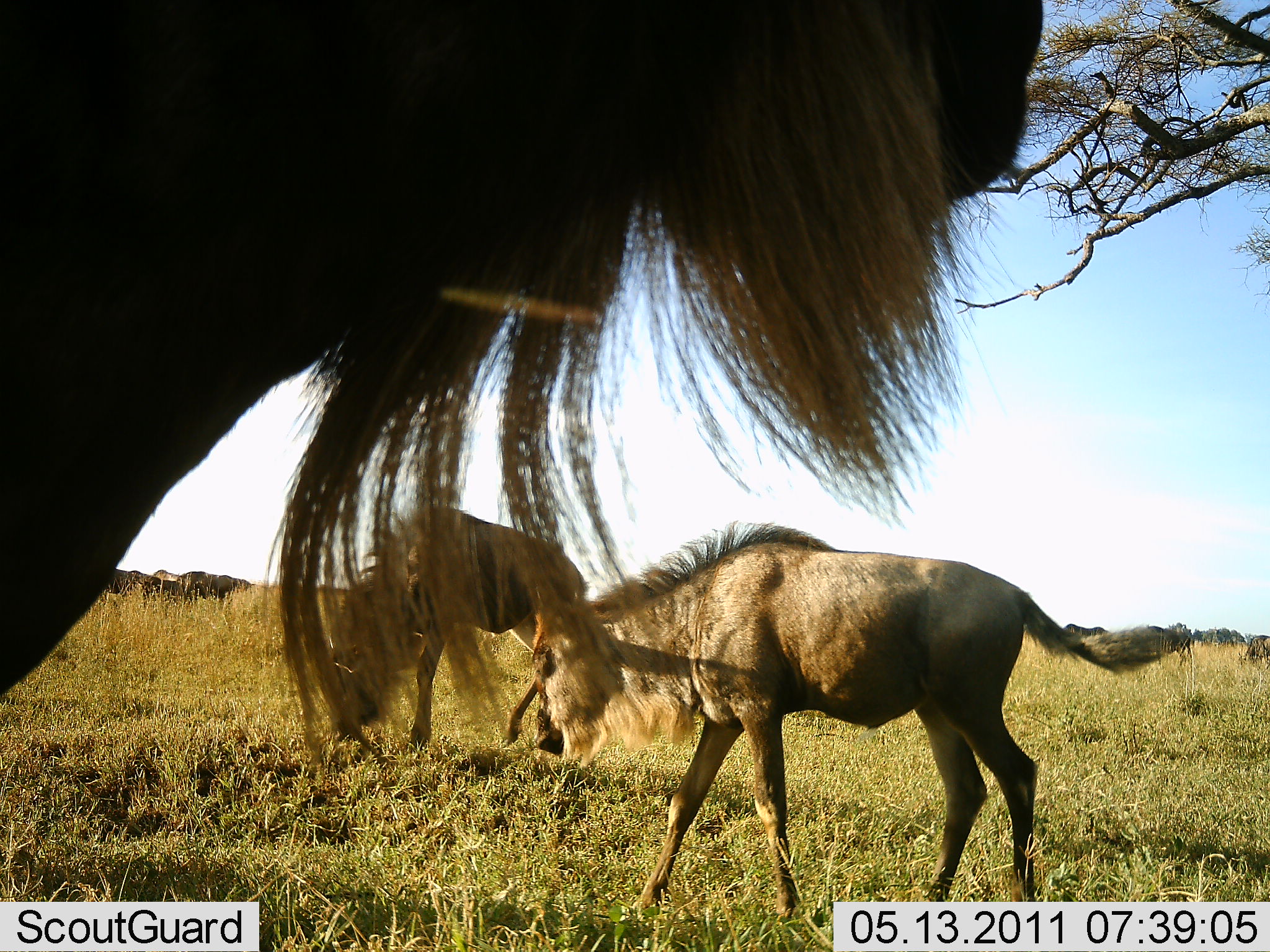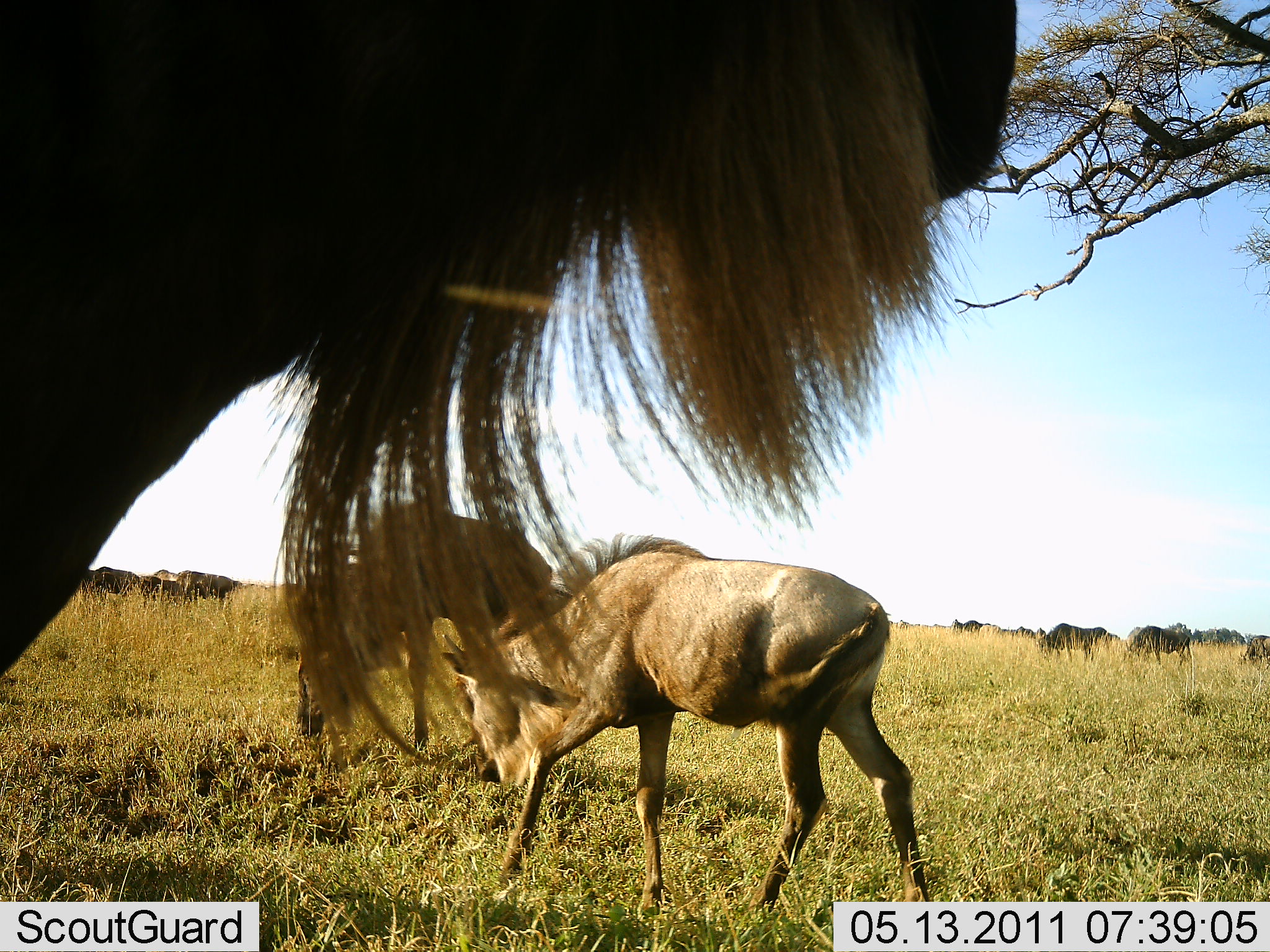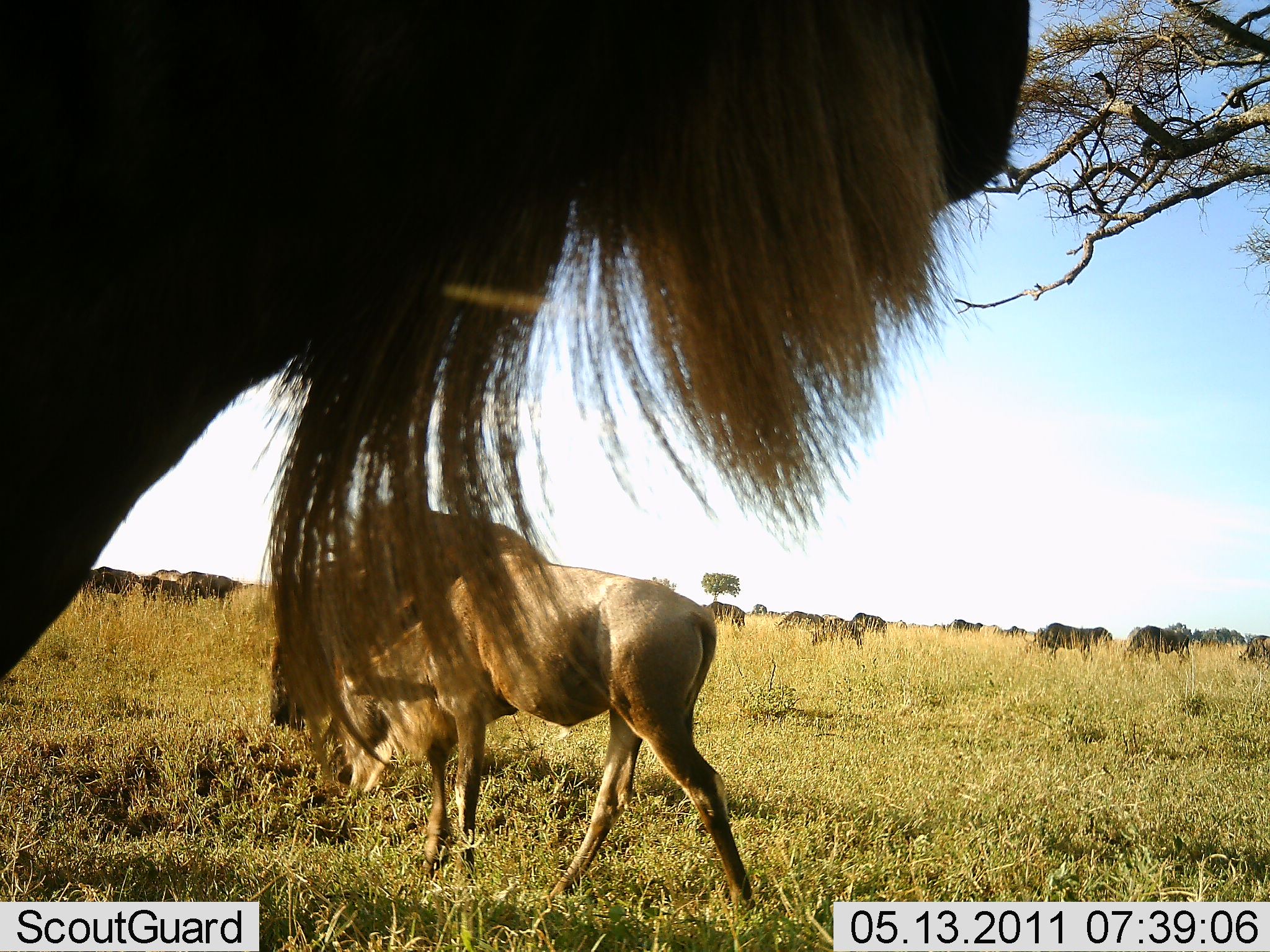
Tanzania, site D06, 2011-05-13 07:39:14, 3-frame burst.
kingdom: Animalia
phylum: Chordata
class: Mammalia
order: Artiodactyla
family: Bovidae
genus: Connochaetes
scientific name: Connochaetes taurinus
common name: blue wildebeest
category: wildebeest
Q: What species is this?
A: Wildebeest (blue wildebeest) (Connochaetes taurinus).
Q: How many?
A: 5.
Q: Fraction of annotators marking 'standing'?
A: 62%.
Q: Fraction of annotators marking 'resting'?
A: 0%.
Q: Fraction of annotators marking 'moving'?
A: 85%.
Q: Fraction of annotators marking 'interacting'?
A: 8%.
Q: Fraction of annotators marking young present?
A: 8%.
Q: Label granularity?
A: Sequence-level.